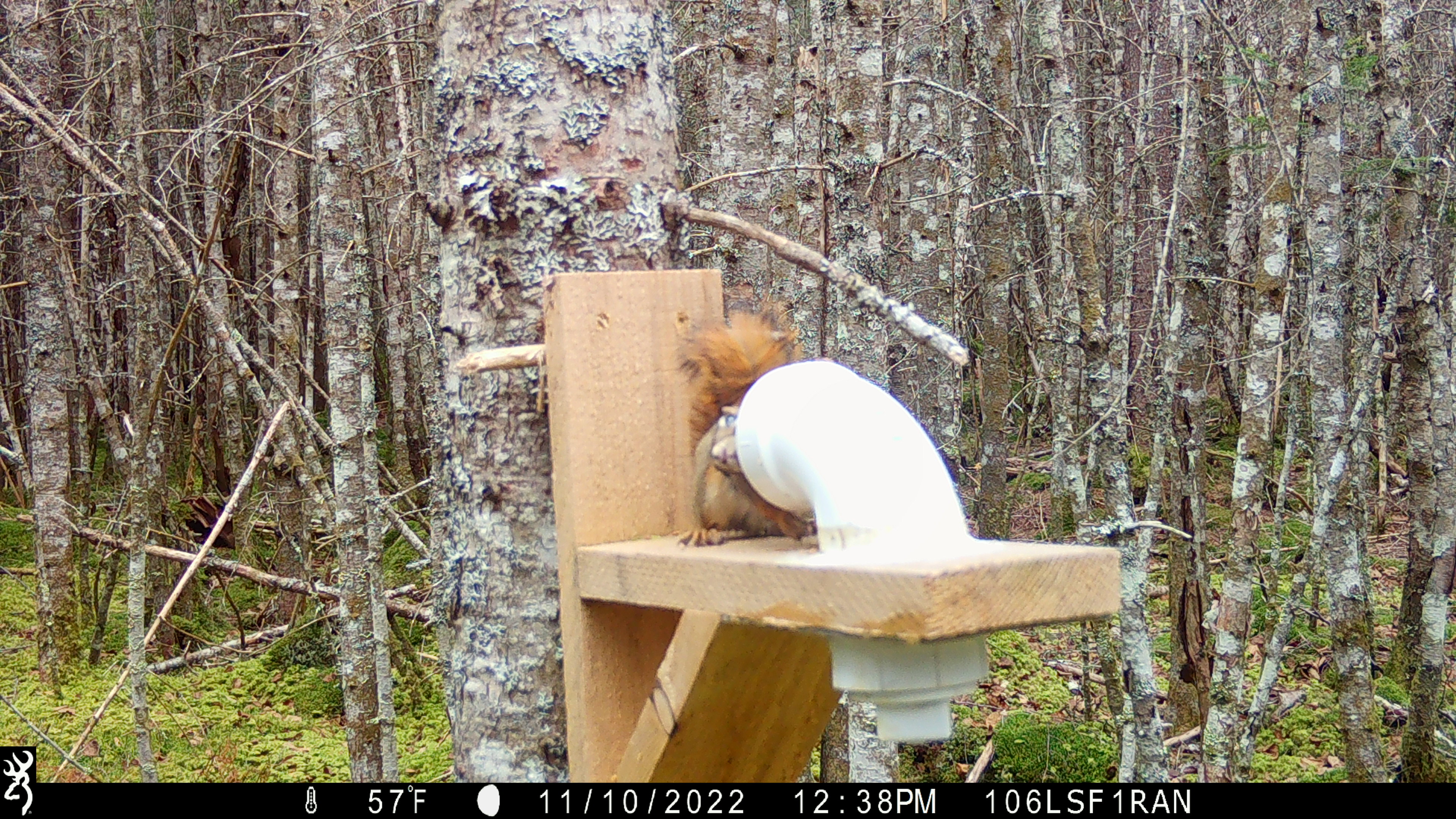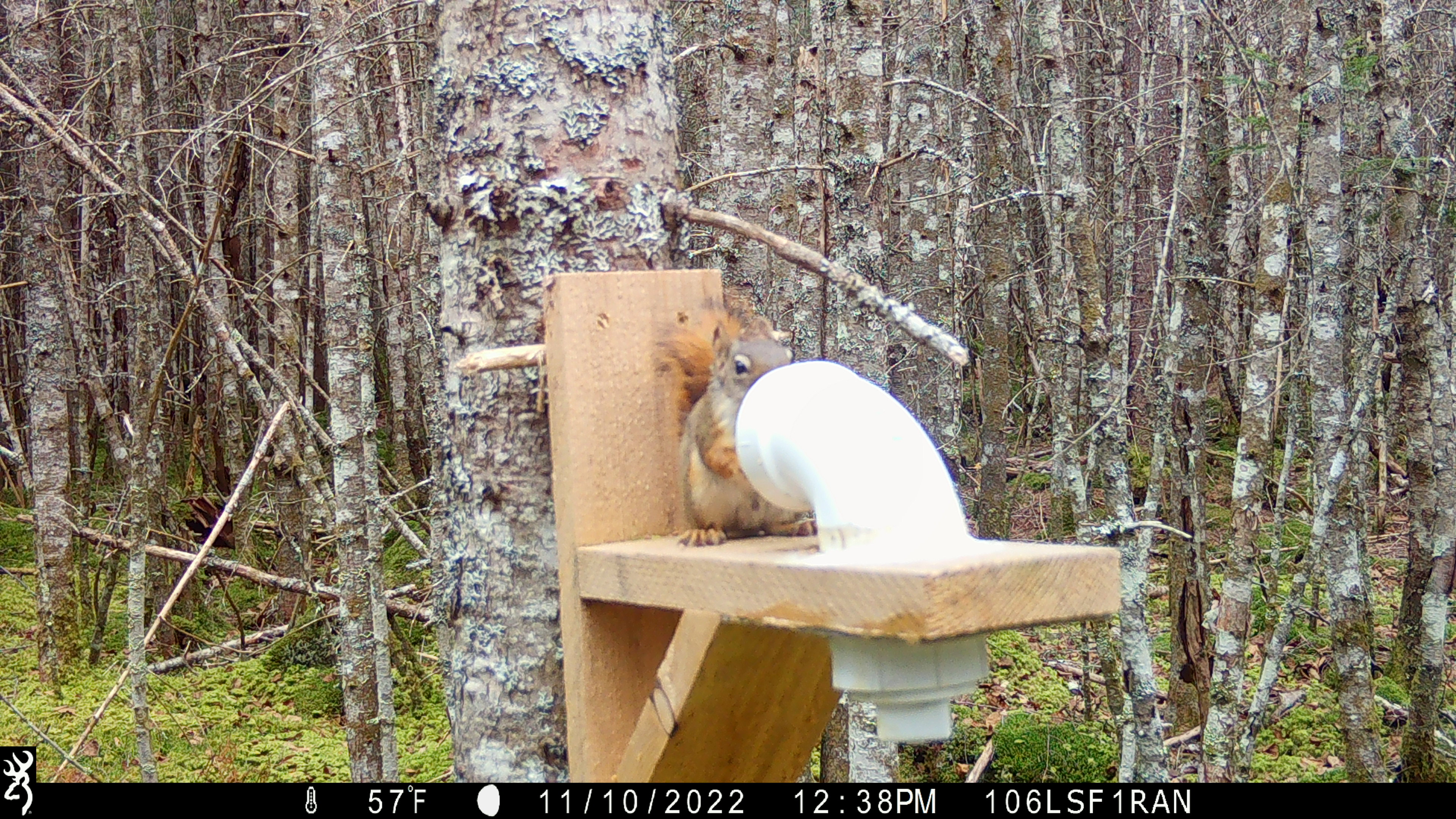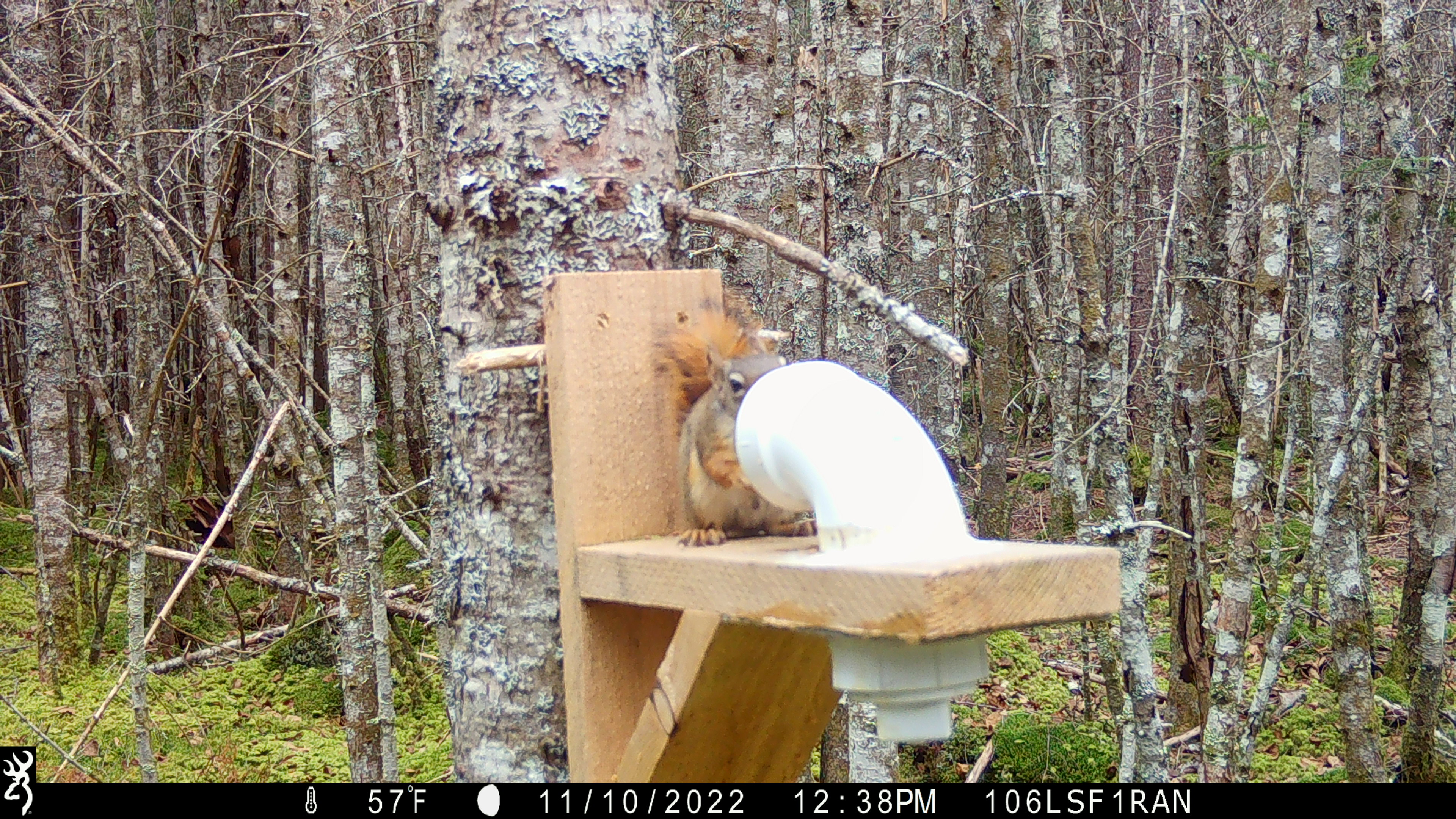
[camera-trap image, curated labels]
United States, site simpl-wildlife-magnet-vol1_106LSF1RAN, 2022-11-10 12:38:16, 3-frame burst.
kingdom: Animalia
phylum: Chordata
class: Mammalia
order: Rodentia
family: Sciuridae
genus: Tamiasciurus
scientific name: Tamiasciurus hudsonicus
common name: red squirrel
Red squirrel (Tamiasciurus hudsonicus).